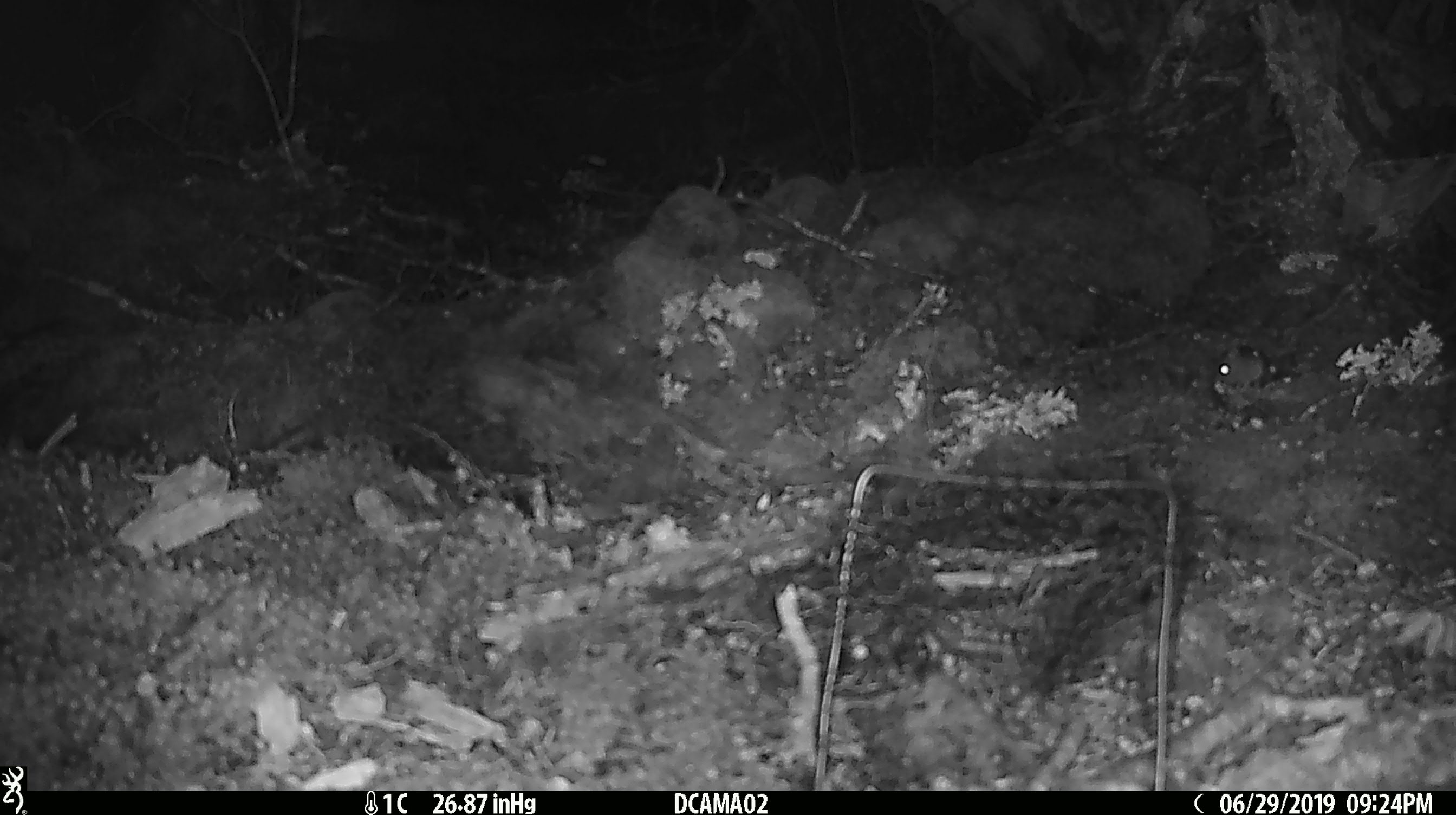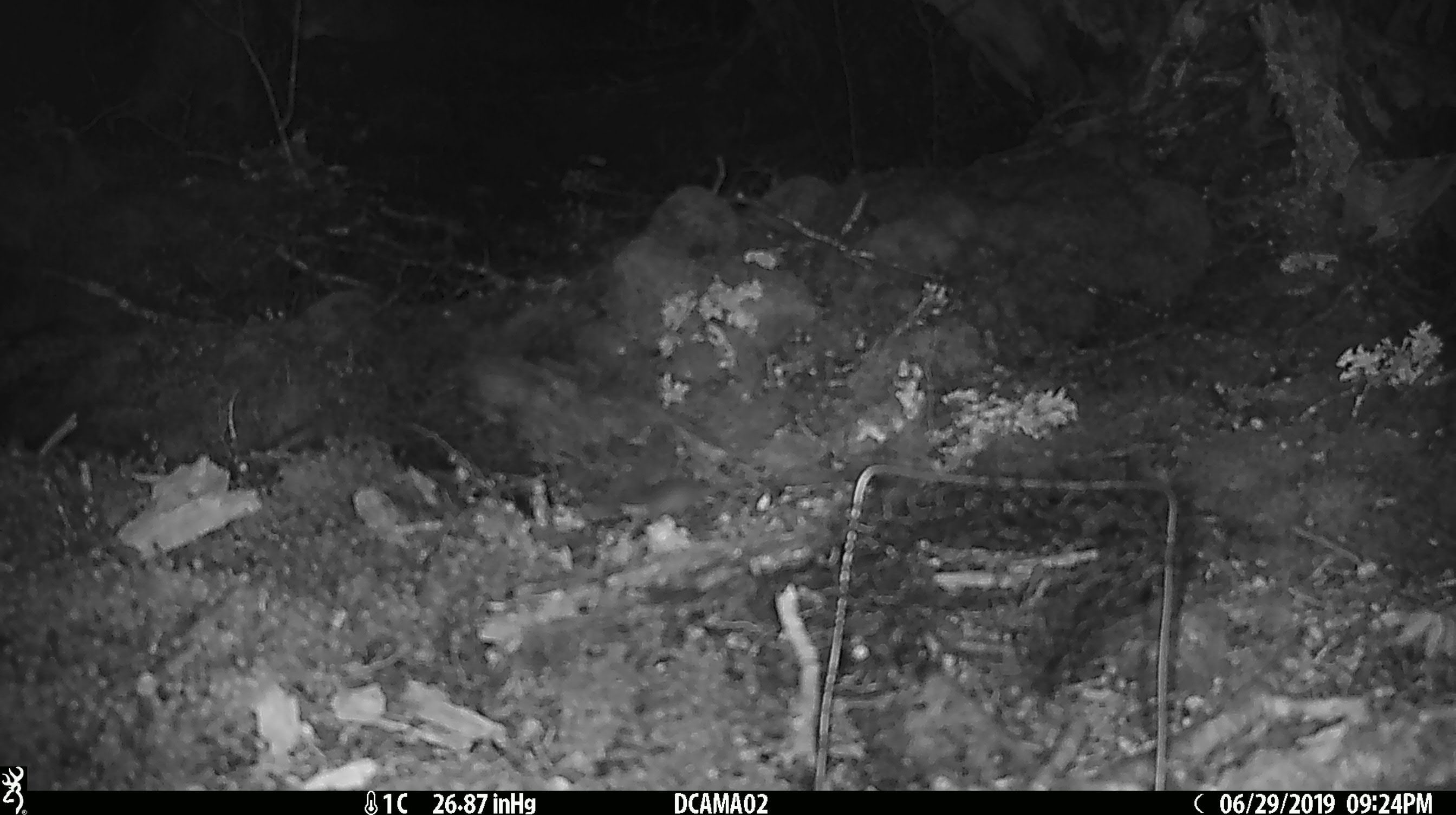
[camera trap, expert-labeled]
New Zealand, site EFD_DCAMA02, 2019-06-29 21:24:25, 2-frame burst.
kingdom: Animalia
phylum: Chordata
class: Mammalia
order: Rodentia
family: Muridae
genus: Mus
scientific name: Mus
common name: mouse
Mouse (Mus).